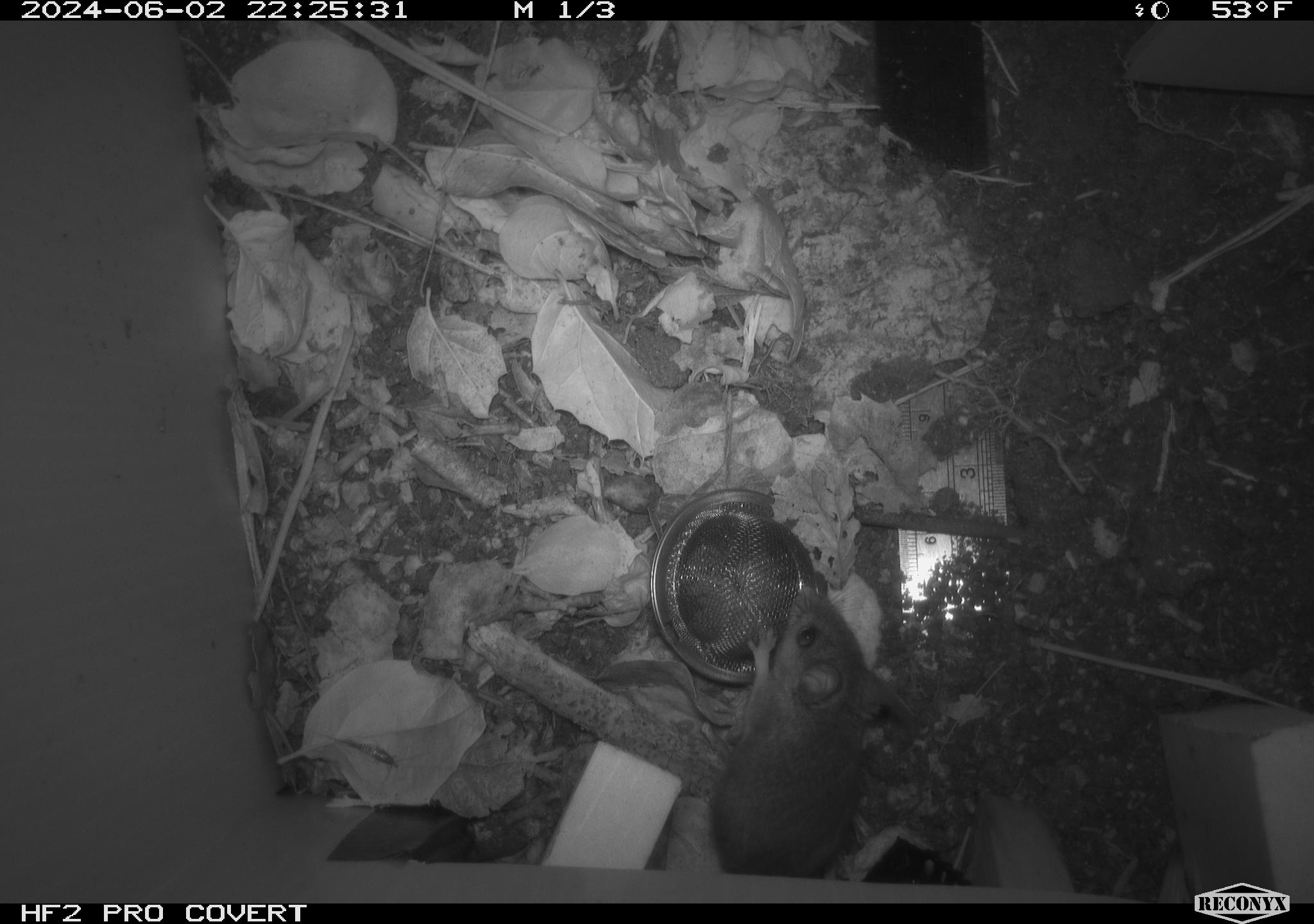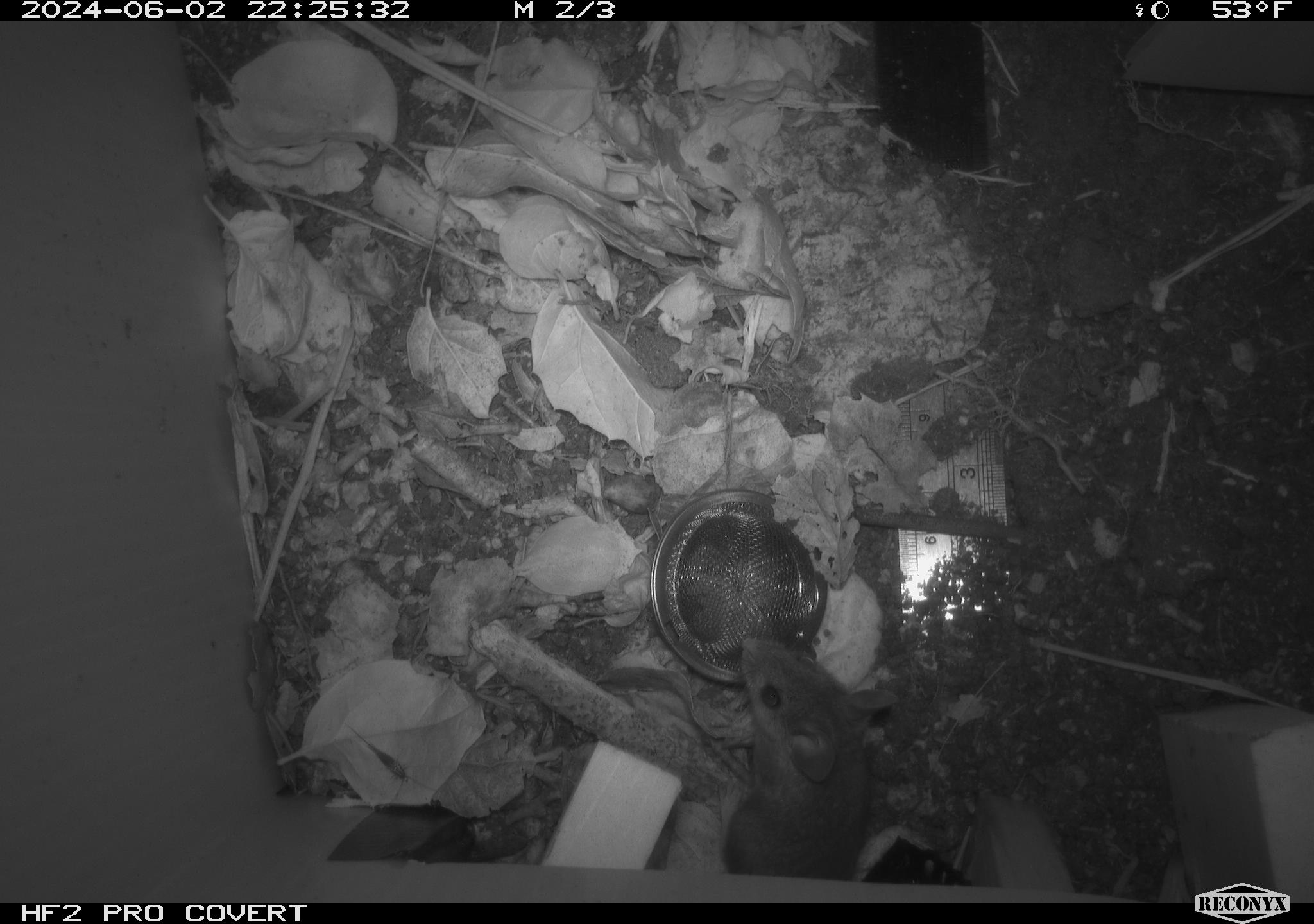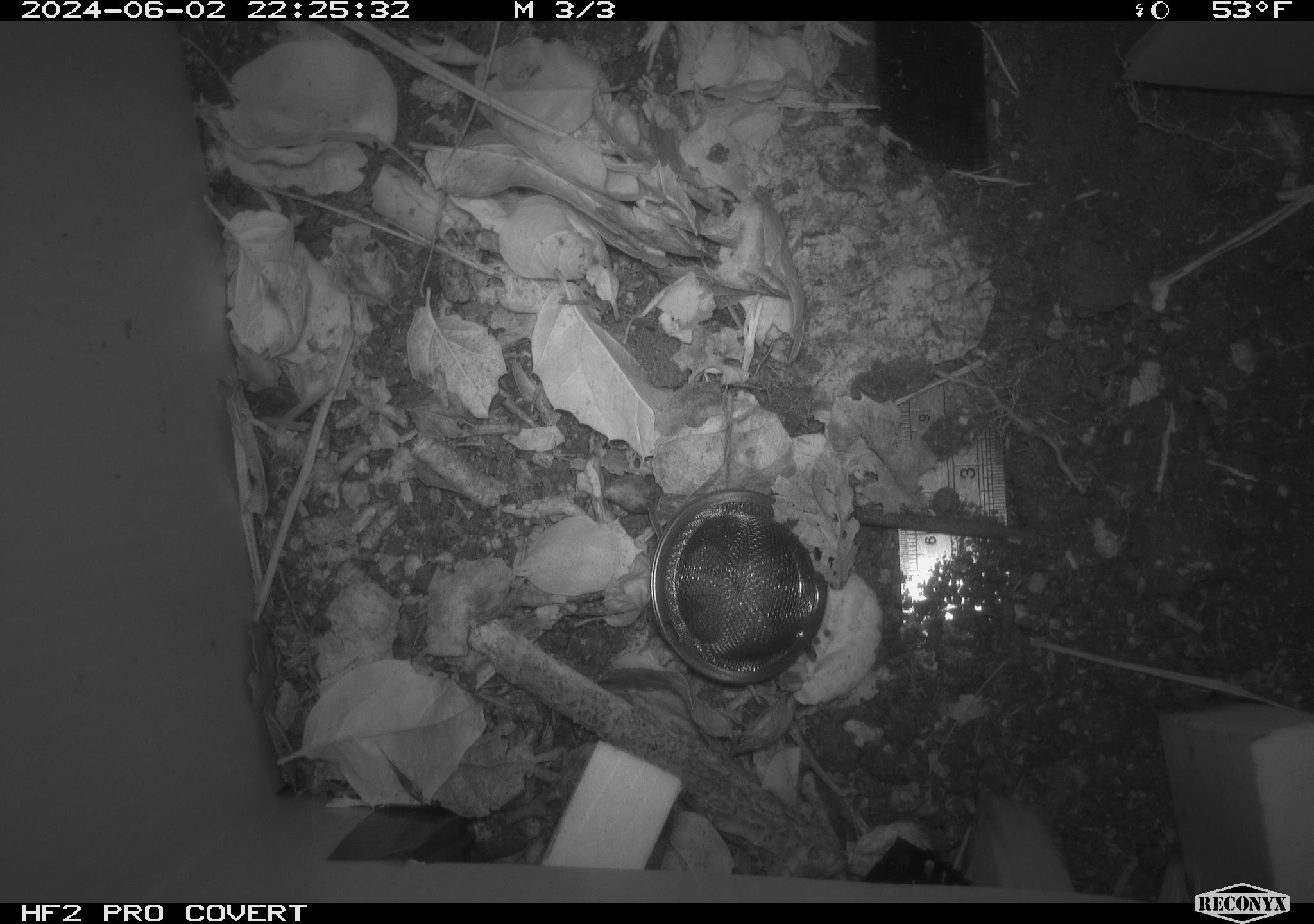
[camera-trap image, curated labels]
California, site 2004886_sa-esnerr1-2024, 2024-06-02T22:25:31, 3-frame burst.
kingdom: Animalia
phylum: Chordata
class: Mammalia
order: Rodentia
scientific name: Rodentia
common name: rodent